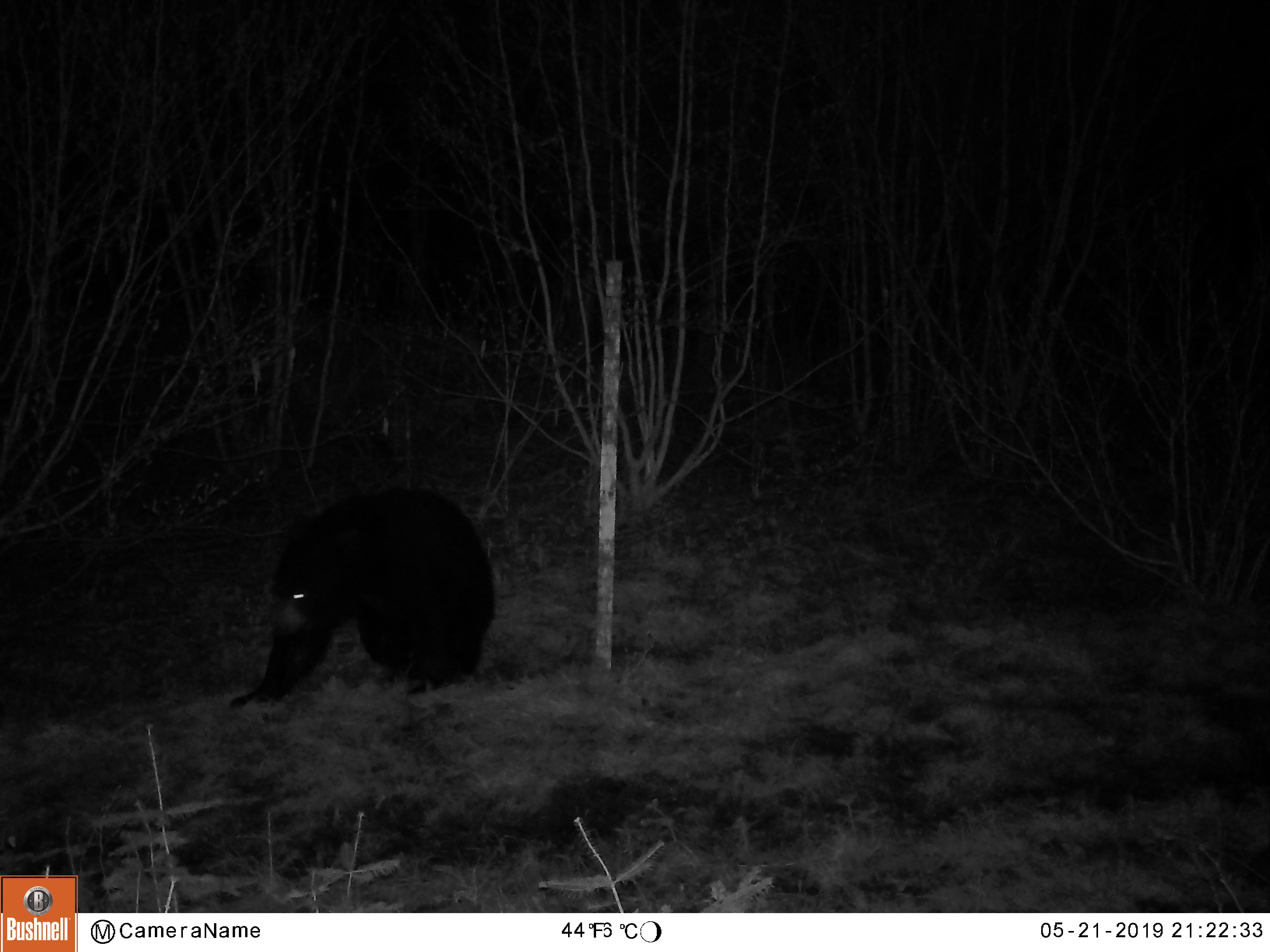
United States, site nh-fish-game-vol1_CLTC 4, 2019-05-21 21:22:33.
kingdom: Animalia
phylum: Chordata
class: Mammalia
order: Carnivora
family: Ursidae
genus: Ursus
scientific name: Ursus americanus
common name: black bear